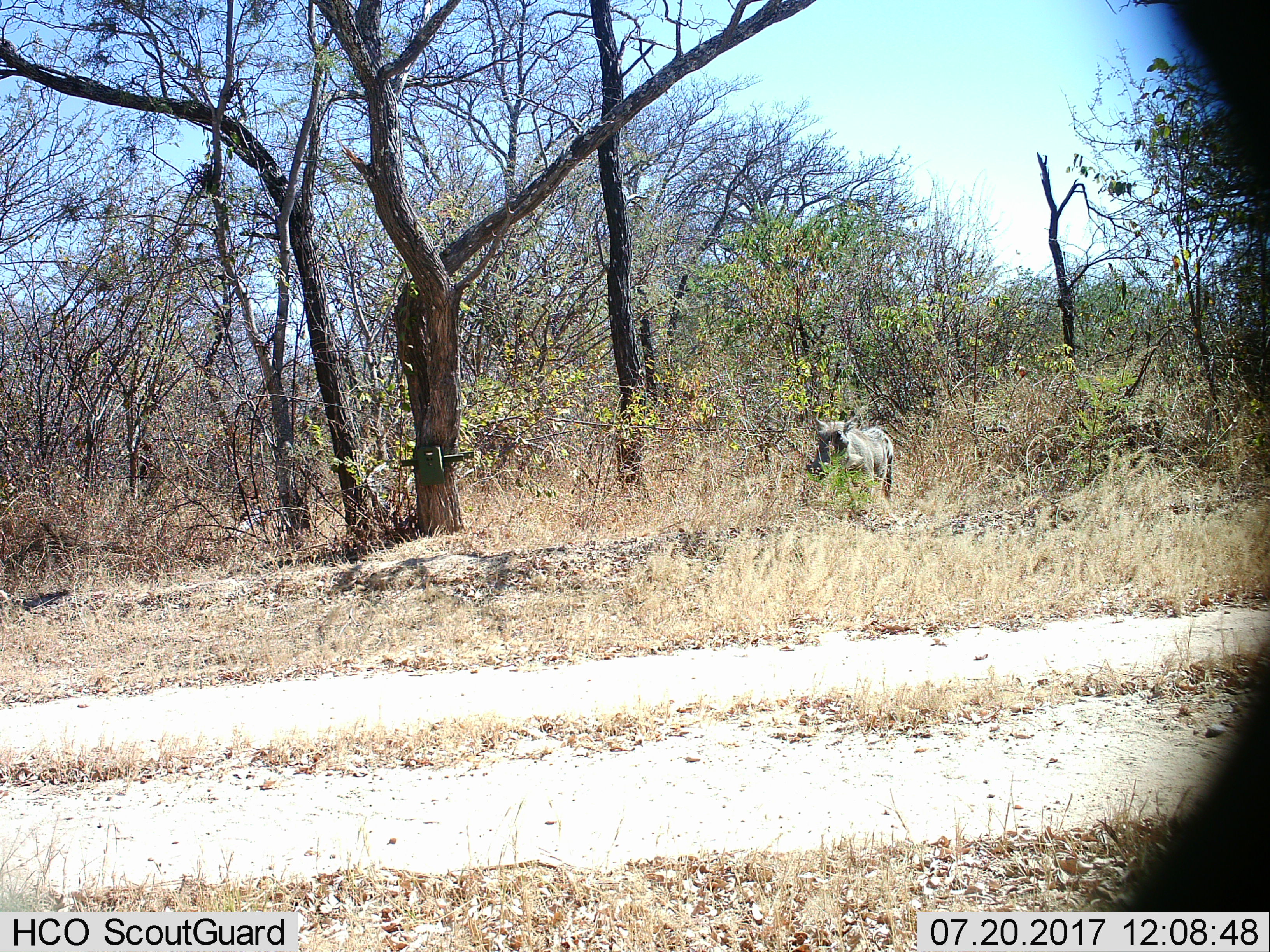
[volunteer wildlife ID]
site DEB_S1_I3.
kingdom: Animalia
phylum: Chordata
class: Mammalia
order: Artiodactyla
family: Suidae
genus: Phacochoerus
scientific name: Phacochoerus africanus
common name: warthog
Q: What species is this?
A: Warthog (Phacochoerus africanus).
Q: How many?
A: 1.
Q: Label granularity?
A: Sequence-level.